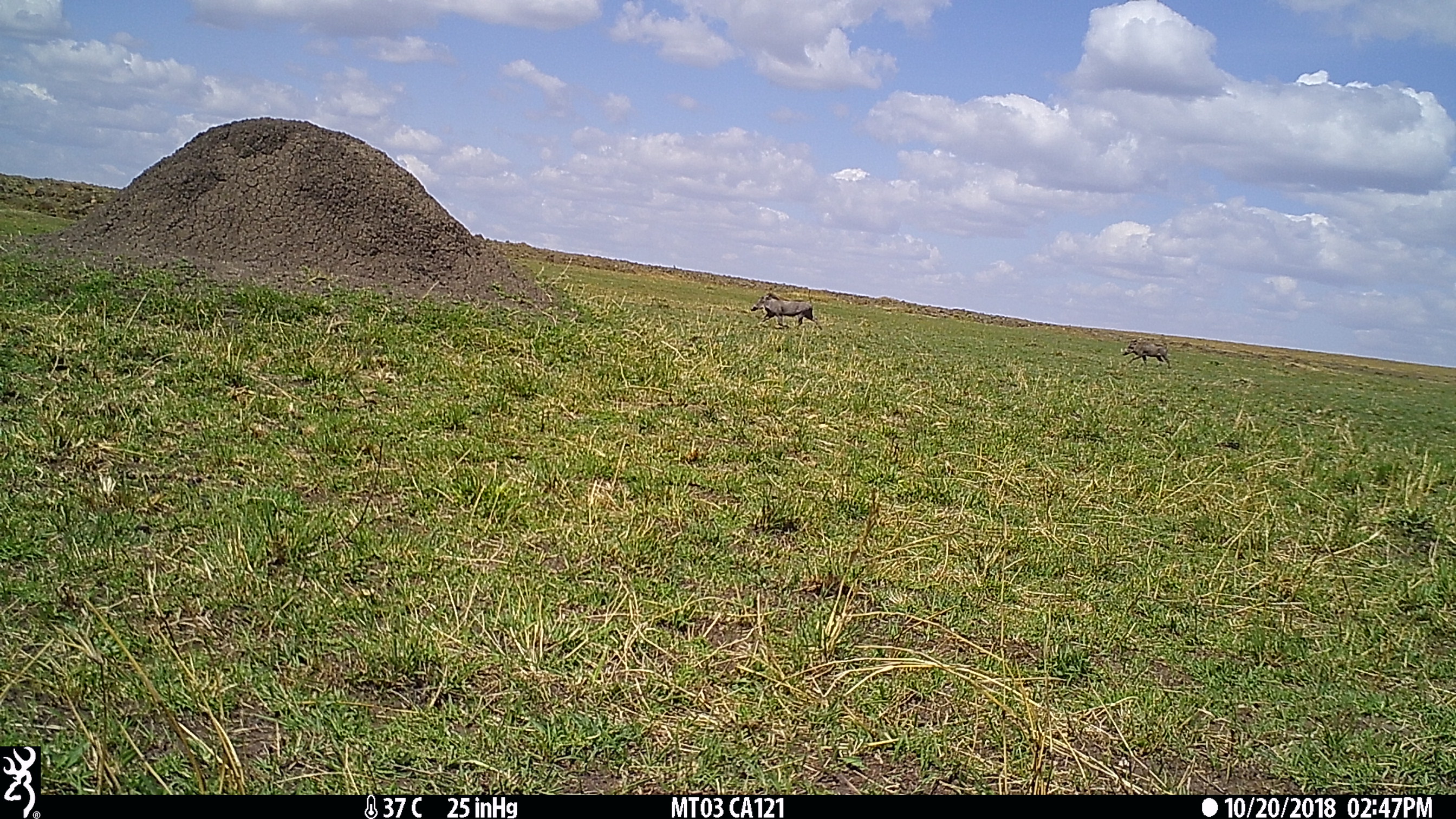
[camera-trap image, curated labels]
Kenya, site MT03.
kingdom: Animalia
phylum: Chordata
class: Mammalia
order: Artiodactyla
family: Suidae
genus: Phacochoerus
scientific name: Phacochoerus africanus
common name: common warthog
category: warthog